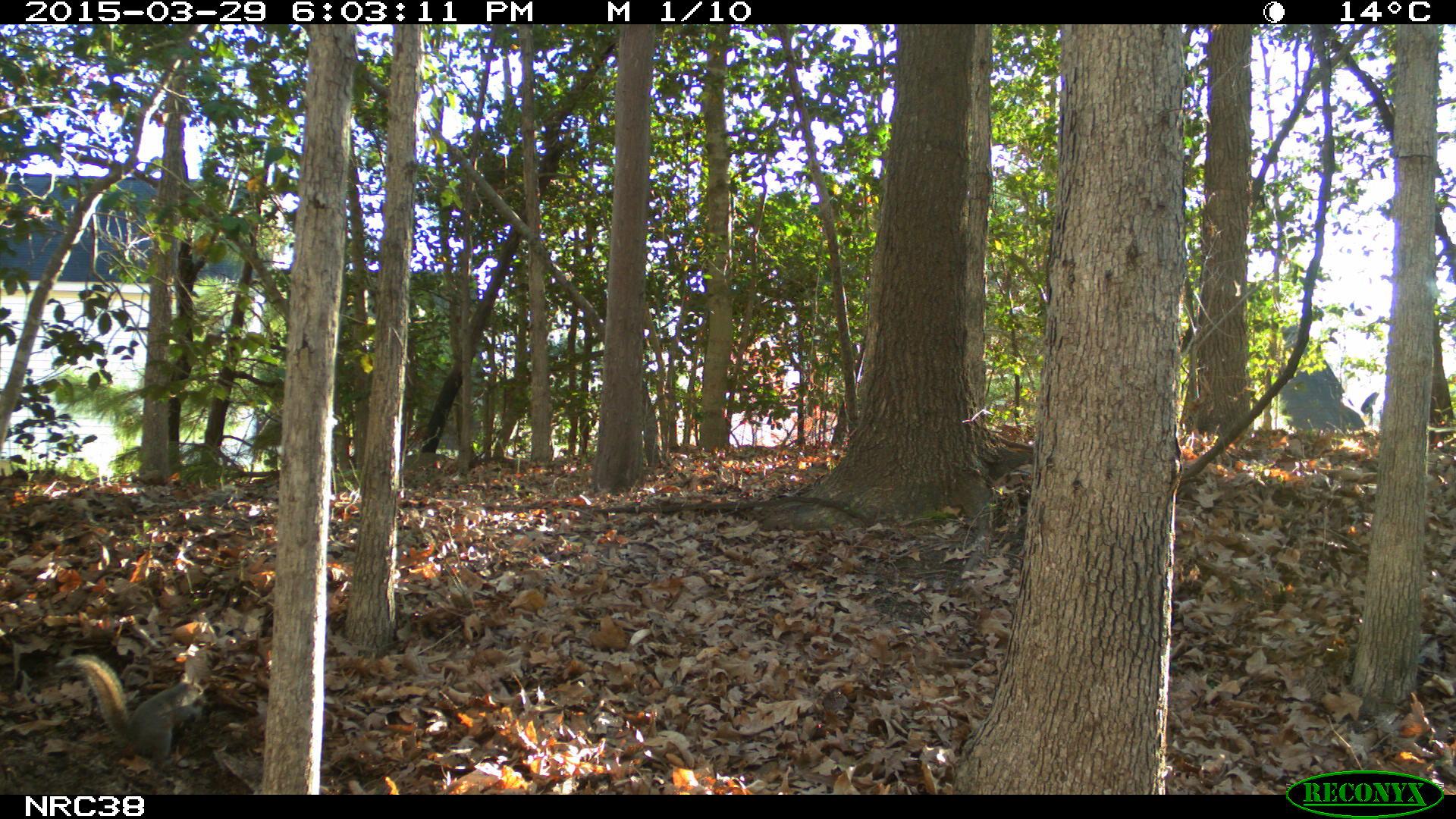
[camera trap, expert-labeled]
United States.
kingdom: Animalia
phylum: Chordata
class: Mammalia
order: Rodentia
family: Sciuridae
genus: Sciurus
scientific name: Sciurus carolinensis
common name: eastern gray squirrel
Eastern Gray Squirrel (Sciurus carolinensis).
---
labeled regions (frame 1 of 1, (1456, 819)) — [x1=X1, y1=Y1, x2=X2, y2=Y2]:
Eastern Gray Squirrel: [x1=64, y1=651, x2=222, y2=765]